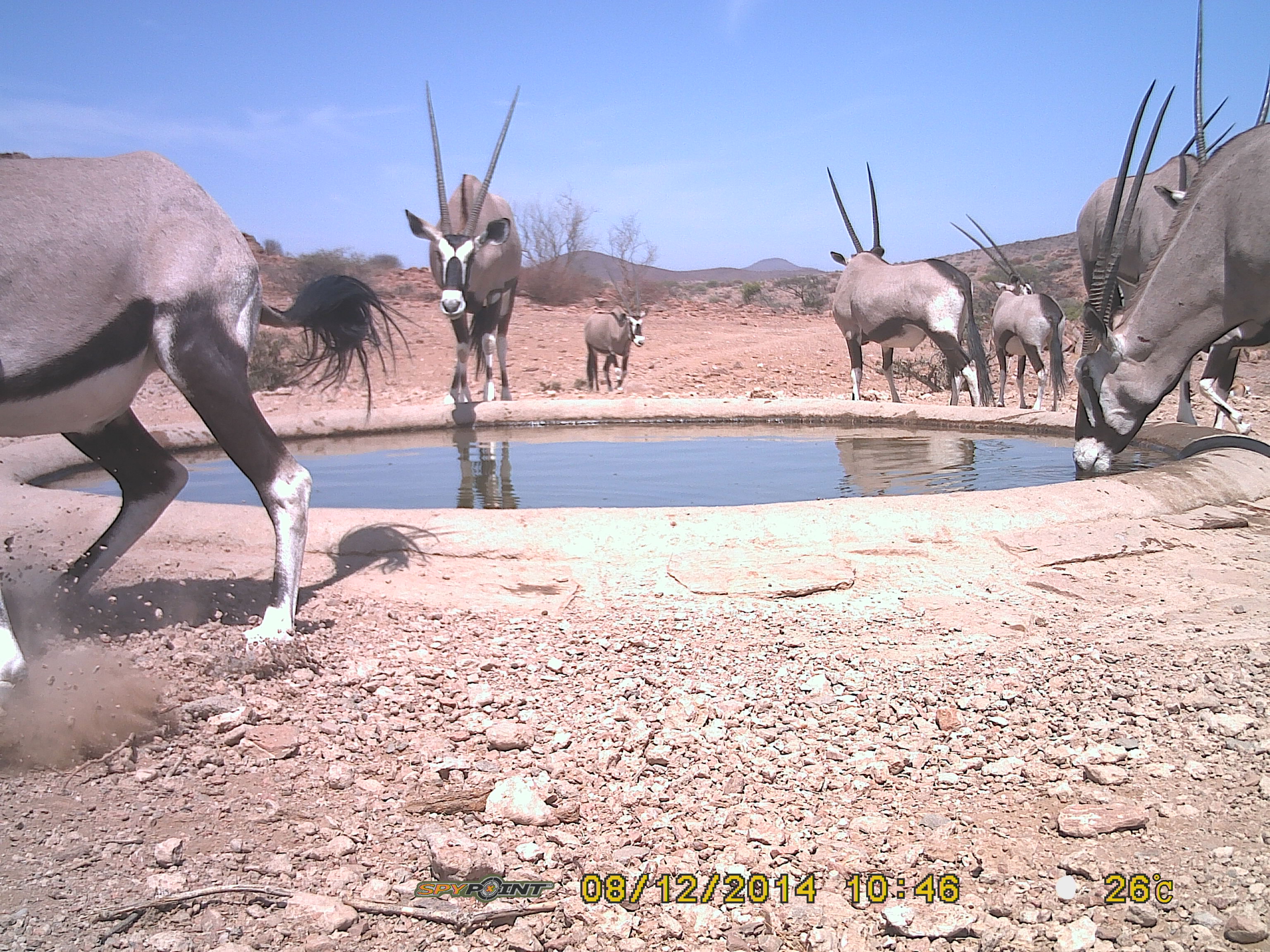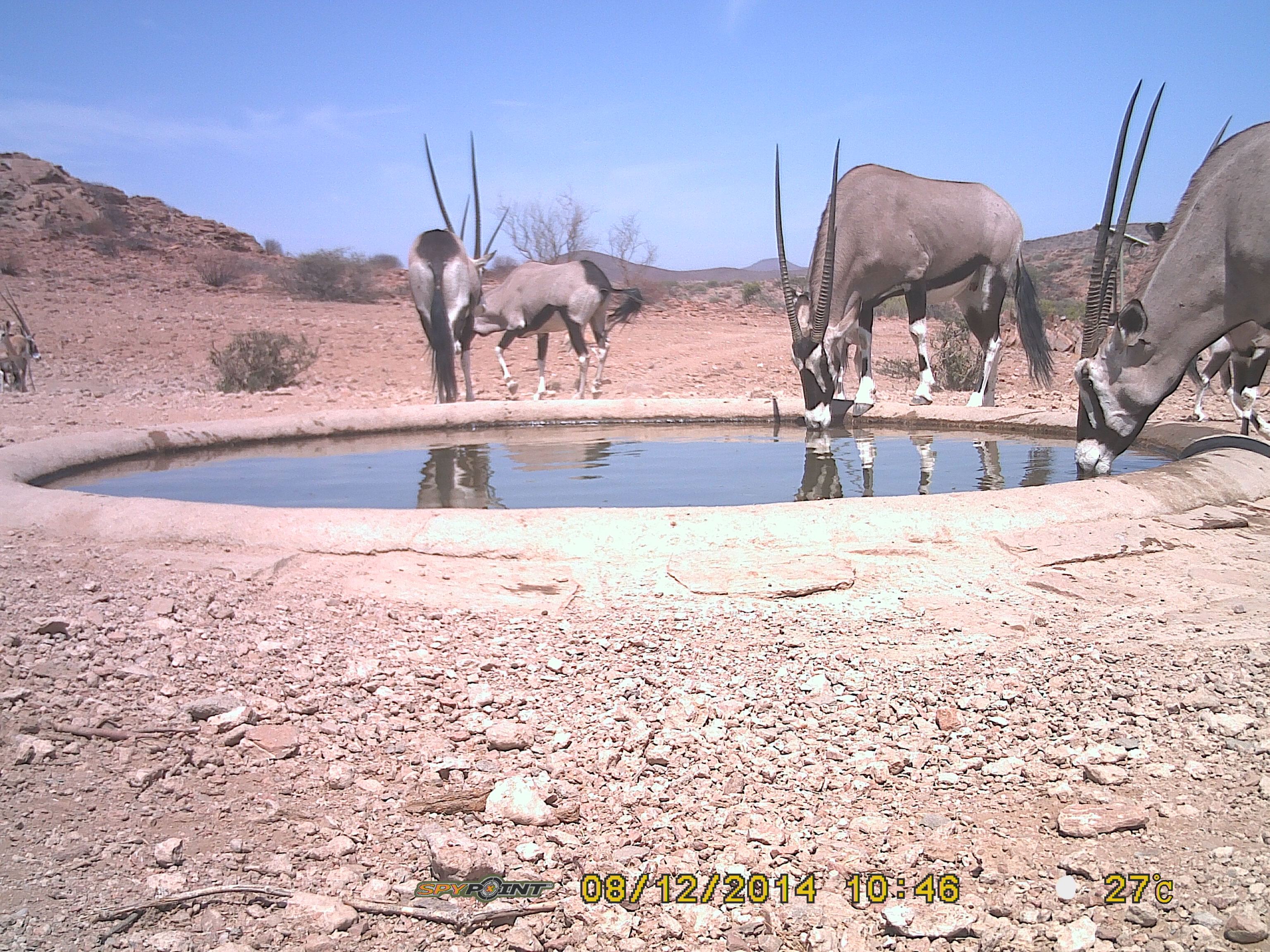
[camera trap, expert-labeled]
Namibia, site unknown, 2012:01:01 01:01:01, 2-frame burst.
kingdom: Animalia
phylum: Chordata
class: Mammalia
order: Artiodactyla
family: Bovidae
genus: Oryx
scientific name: Oryx gazella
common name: gemsbok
Oryx gazella (gemsbok).